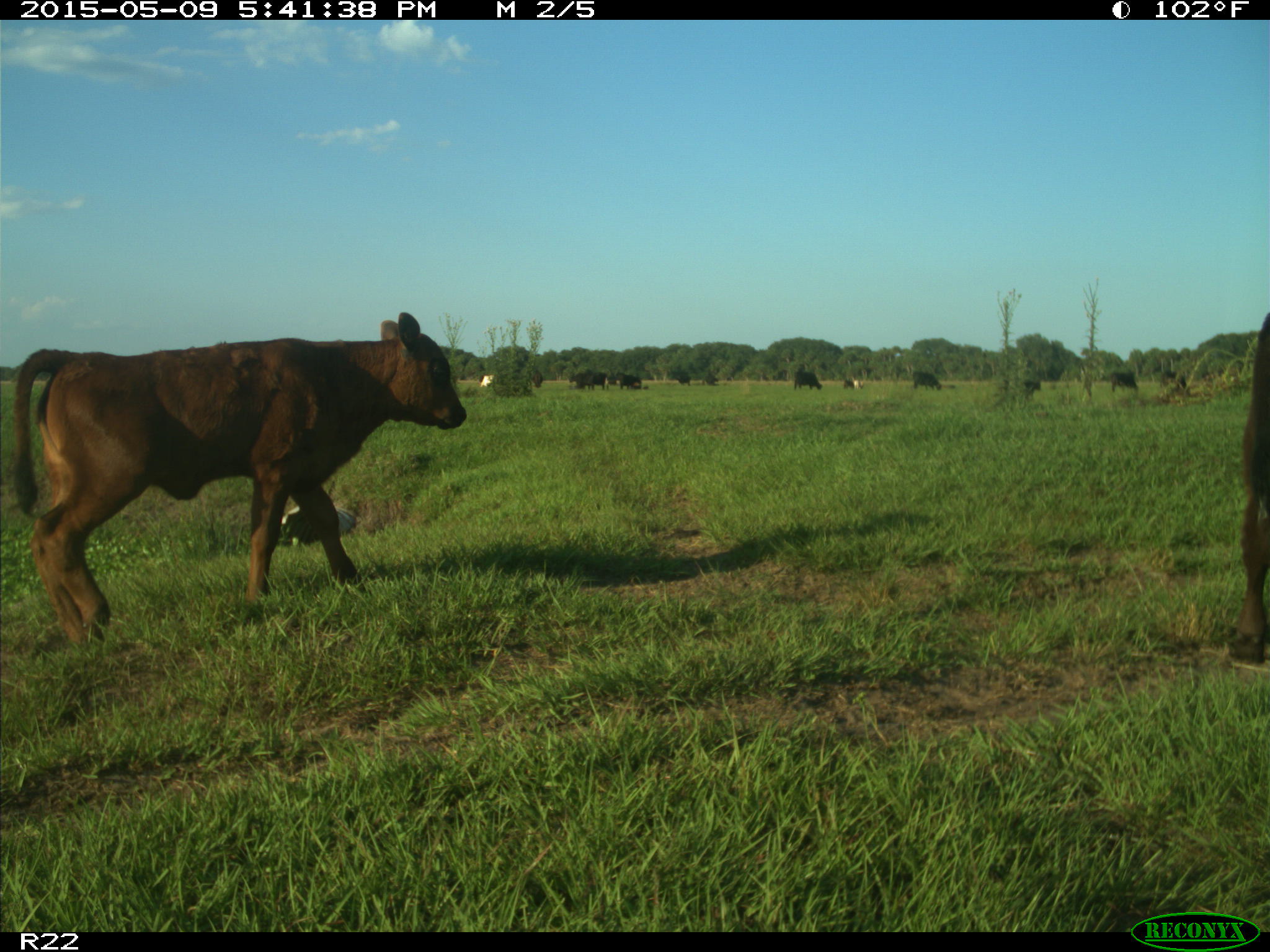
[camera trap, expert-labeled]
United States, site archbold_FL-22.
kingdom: Animalia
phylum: Chordata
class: Mammalia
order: Artiodactyla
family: Bovidae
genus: Bos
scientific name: Bos taurus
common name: domestic cow